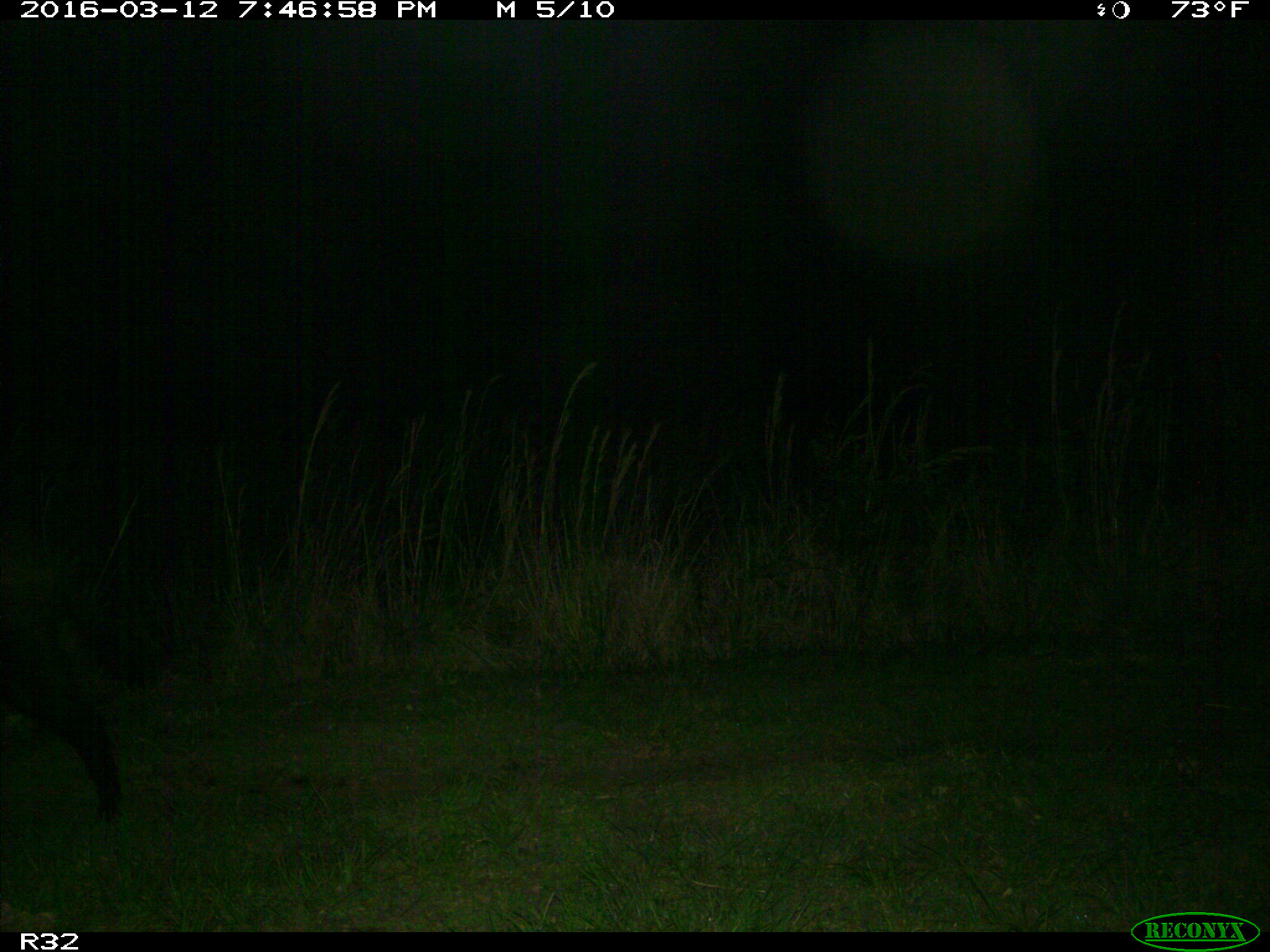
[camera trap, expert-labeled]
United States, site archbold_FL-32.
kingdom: Animalia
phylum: Chordata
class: Mammalia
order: Artiodactyla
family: Suidae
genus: Sus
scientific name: Sus scrofa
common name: wild boar